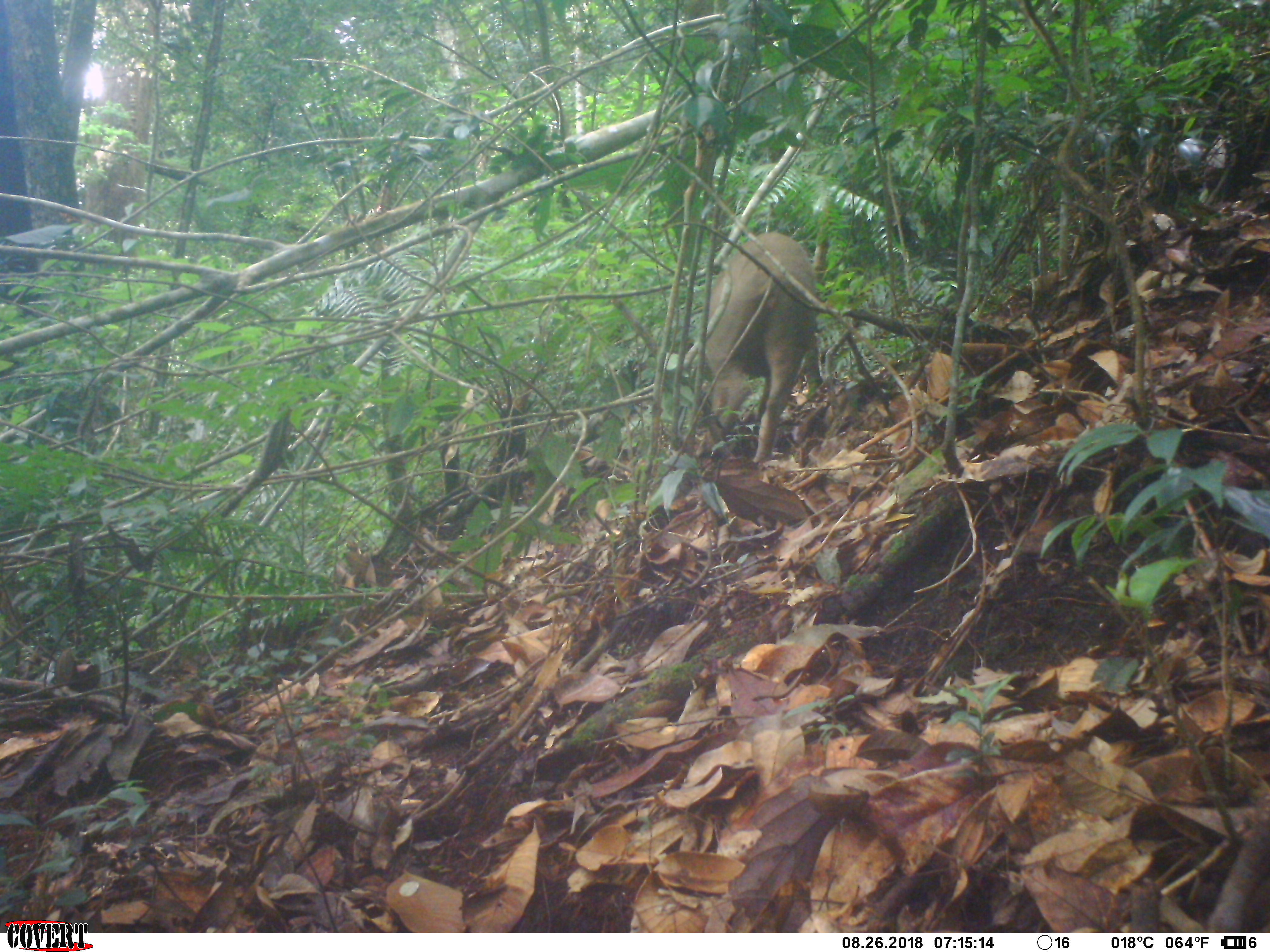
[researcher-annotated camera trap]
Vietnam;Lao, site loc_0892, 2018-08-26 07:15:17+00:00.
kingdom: Animalia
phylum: Chordata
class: Mammalia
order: Artiodactyla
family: Suidae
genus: Sus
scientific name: Sus scrofa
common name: eurasian wild pig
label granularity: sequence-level